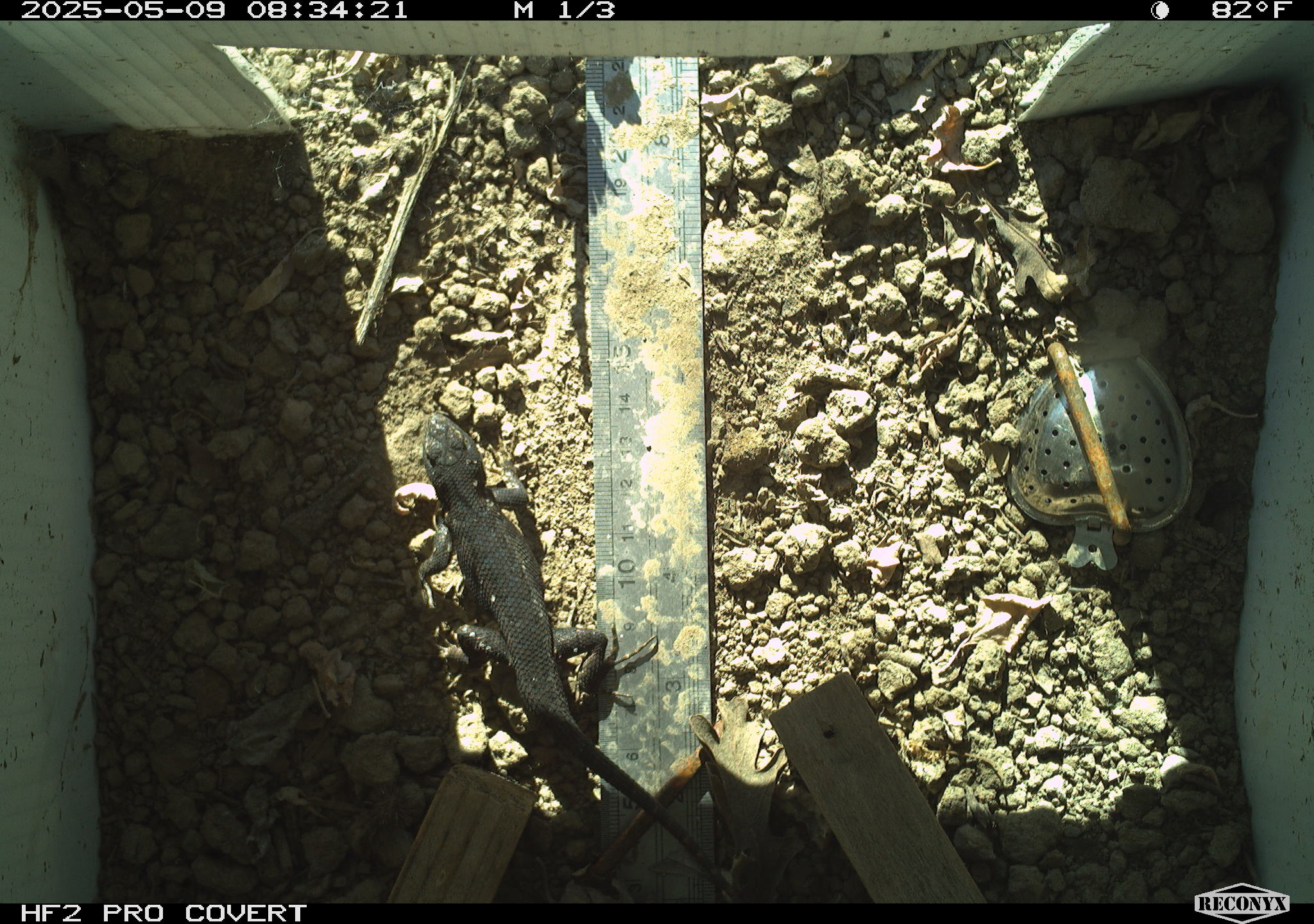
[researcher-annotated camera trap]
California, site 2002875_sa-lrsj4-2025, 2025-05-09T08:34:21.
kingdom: Animalia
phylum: Chordata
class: Reptilia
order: Squamata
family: Phrynosomatidae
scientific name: Phrynosomatidae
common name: north american spiny lizards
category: sceloporus/uta species